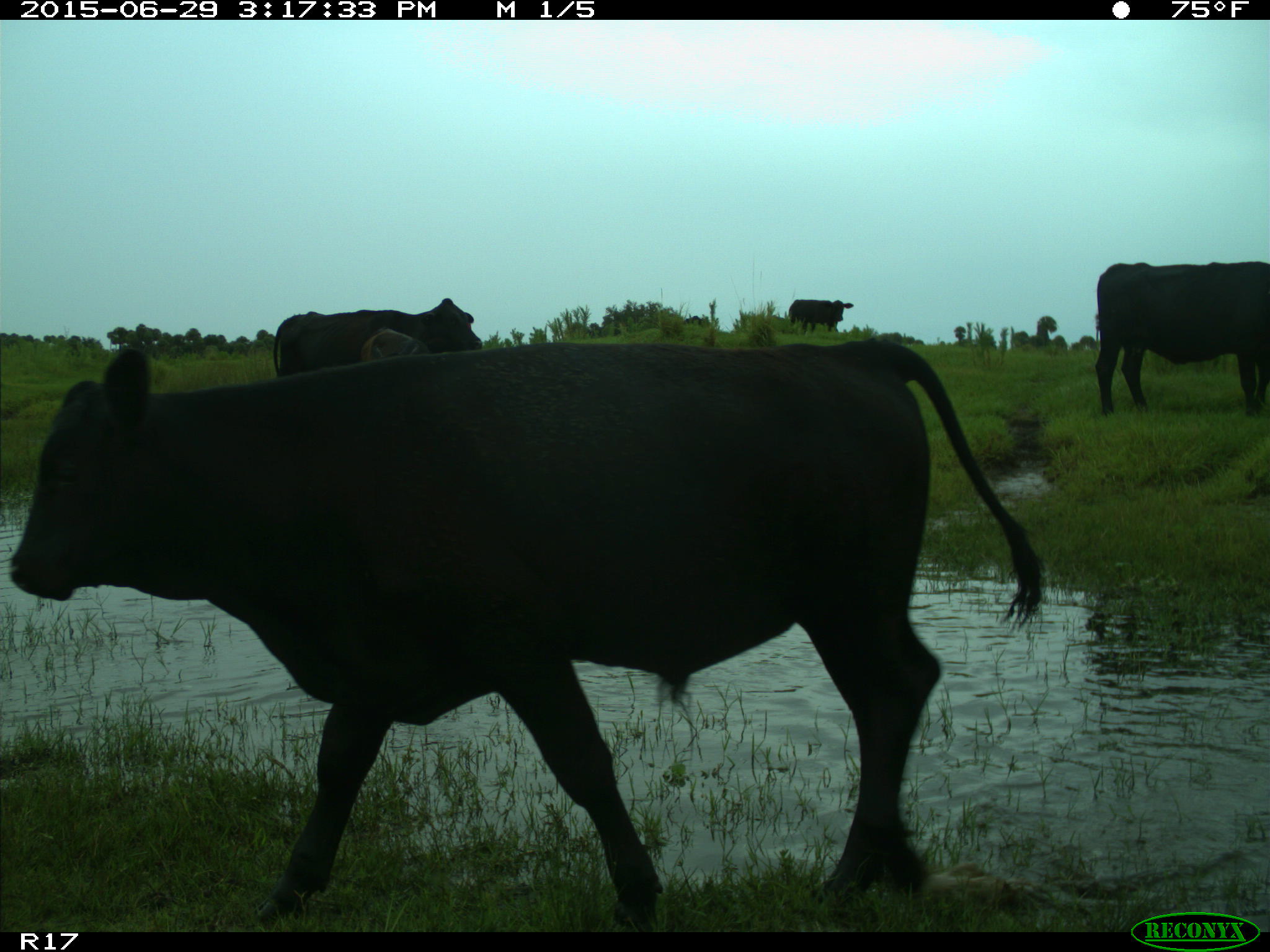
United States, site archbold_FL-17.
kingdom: Animalia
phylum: Chordata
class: Mammalia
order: Artiodactyla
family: Bovidae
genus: Bos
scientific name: Bos taurus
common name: domestic cow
Bos taurus (domestic cow).